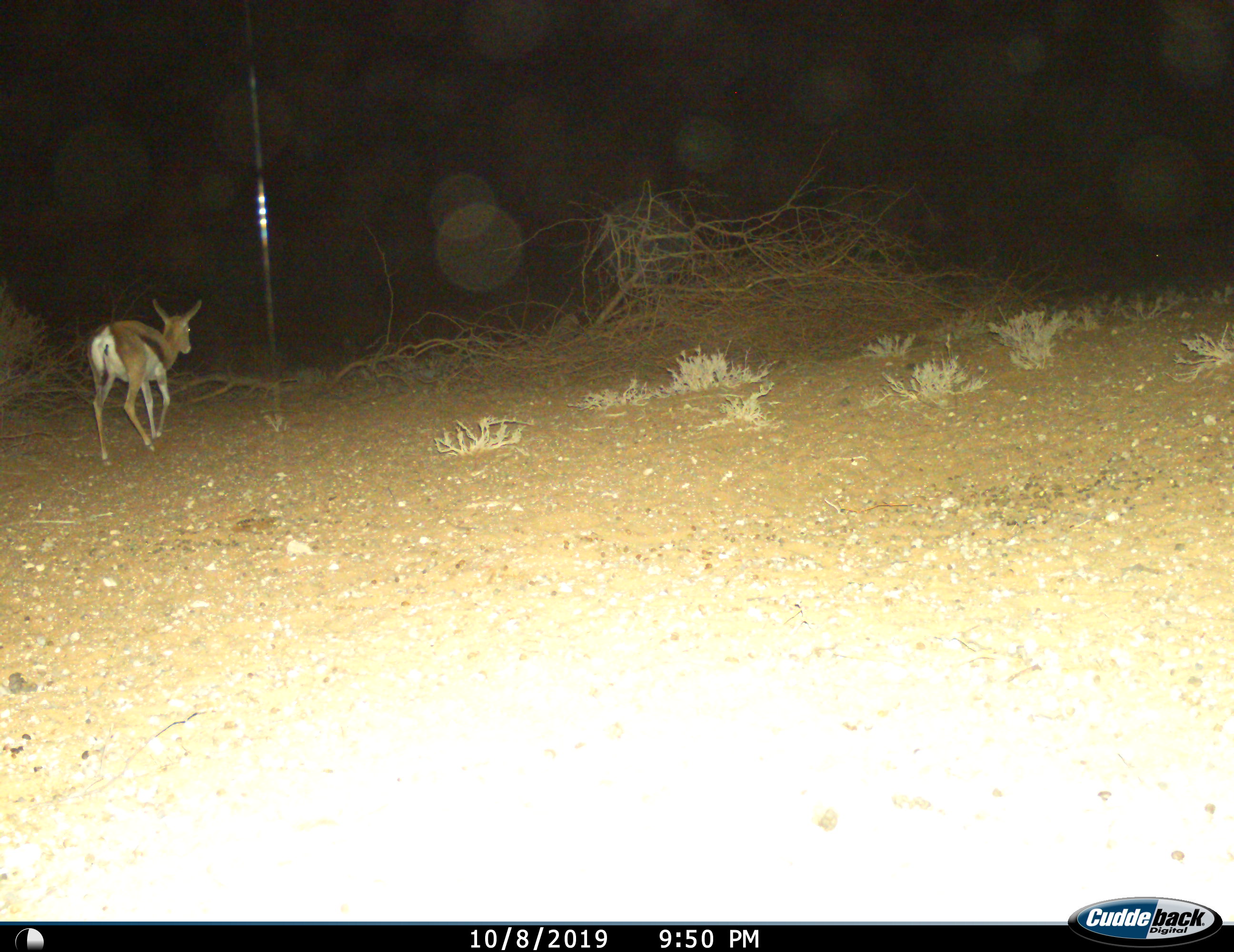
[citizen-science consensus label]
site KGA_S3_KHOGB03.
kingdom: Animalia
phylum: Chordata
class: Mammalia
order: Artiodactyla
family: Bovidae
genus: Antidorcas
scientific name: Antidorcas marsupialis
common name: springbok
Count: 1.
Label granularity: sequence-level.